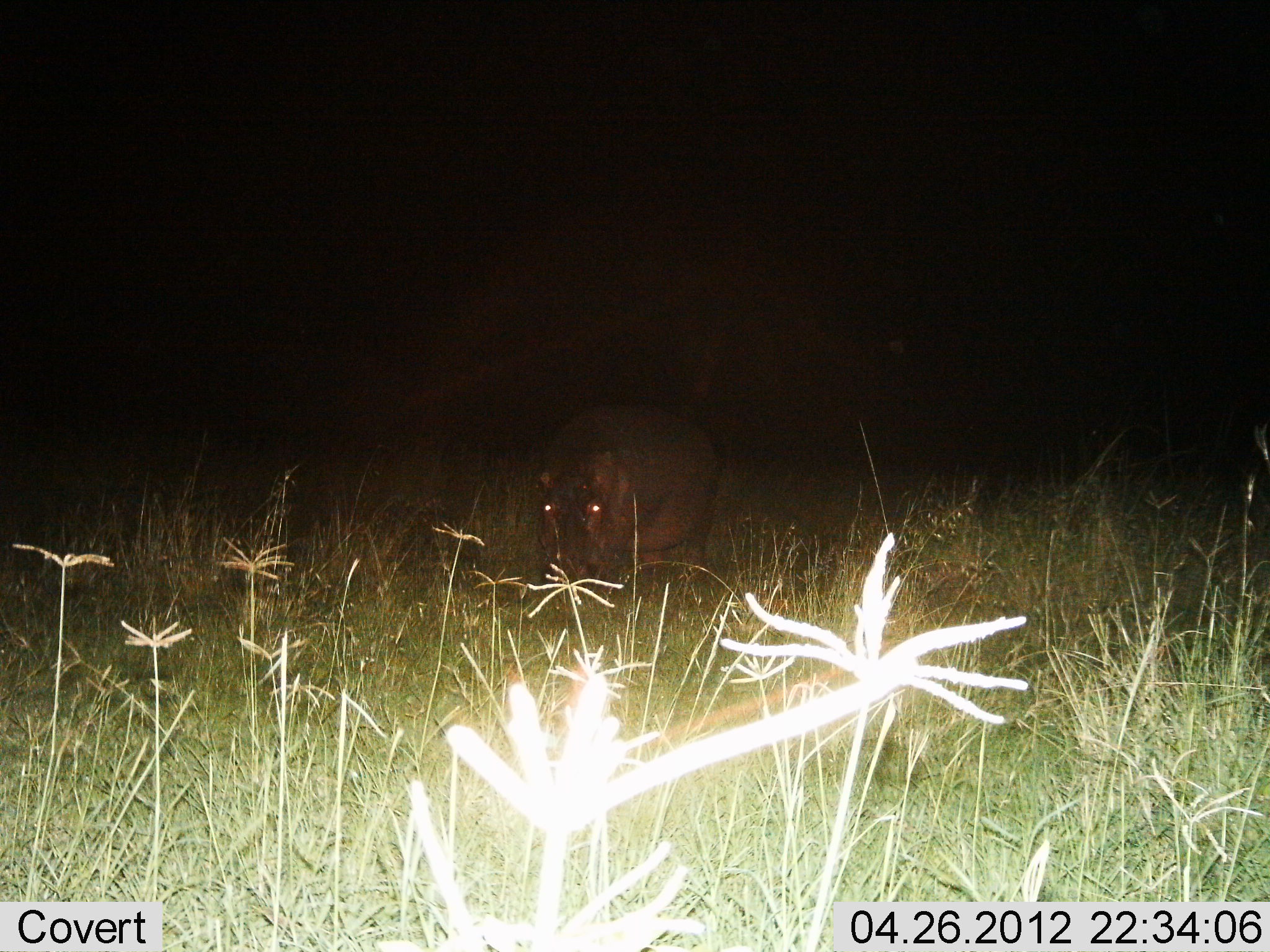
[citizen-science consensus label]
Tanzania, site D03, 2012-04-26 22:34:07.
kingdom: Animalia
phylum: Chordata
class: Mammalia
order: Artiodactyla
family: Hippopotamidae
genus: Hippopotamus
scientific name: Hippopotamus amphibius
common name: hippopotamus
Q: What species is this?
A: Hippopotamus (Hippopotamus amphibius).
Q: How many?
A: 1.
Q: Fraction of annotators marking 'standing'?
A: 56%.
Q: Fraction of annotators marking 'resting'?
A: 0%.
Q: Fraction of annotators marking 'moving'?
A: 33%.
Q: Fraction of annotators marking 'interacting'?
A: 0%.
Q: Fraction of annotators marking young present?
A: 0%.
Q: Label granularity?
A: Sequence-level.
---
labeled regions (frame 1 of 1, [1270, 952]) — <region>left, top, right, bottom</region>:
animal: <region>531, 402, 724, 592</region>